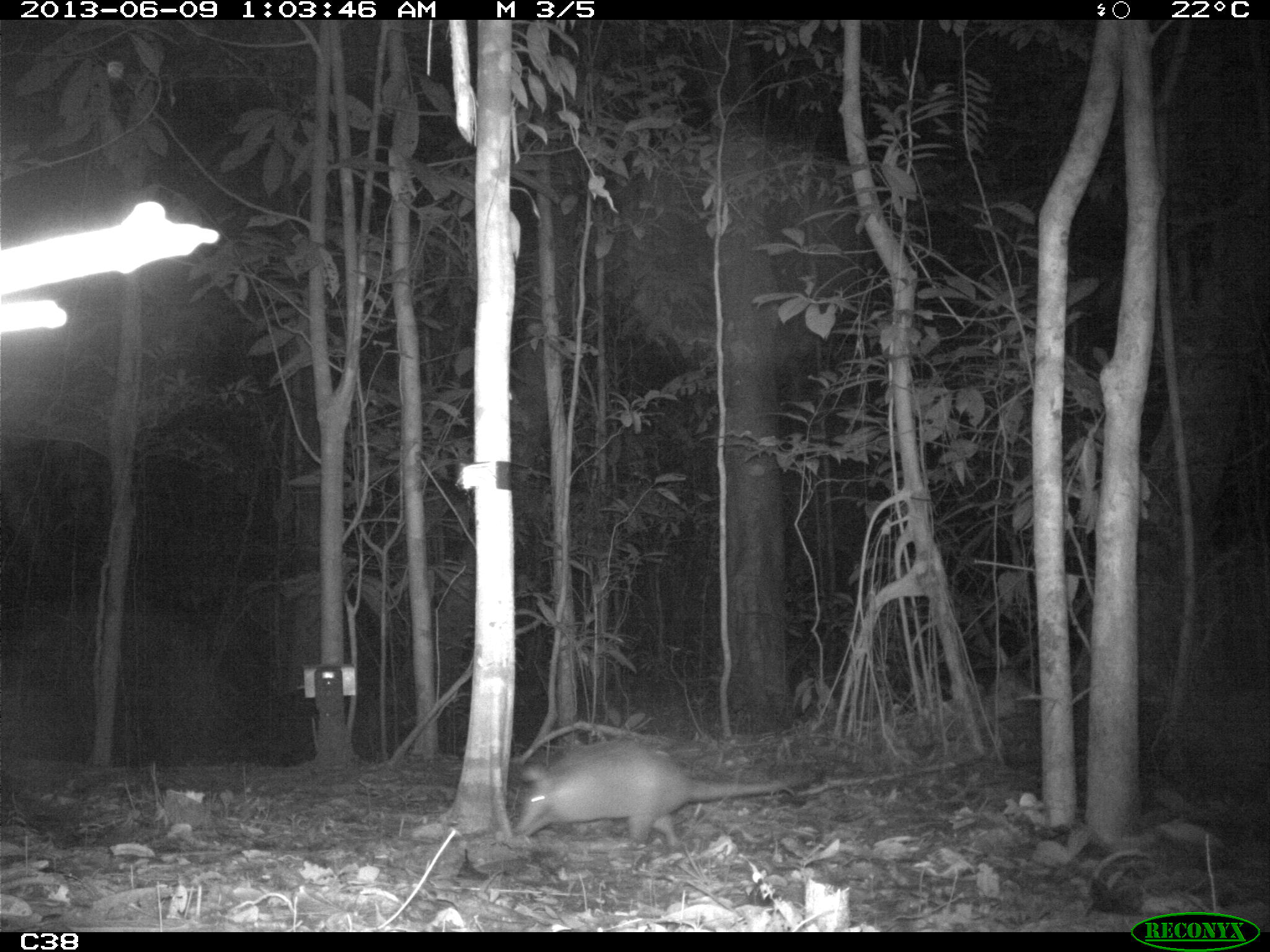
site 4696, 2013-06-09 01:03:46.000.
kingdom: Animalia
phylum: Chordata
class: Mammalia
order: Cingulata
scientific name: Cingulata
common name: armadillo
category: unknown armadillo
Unknown armadillo (armadillo) (Cingulata), count 1, age adult, sex female.